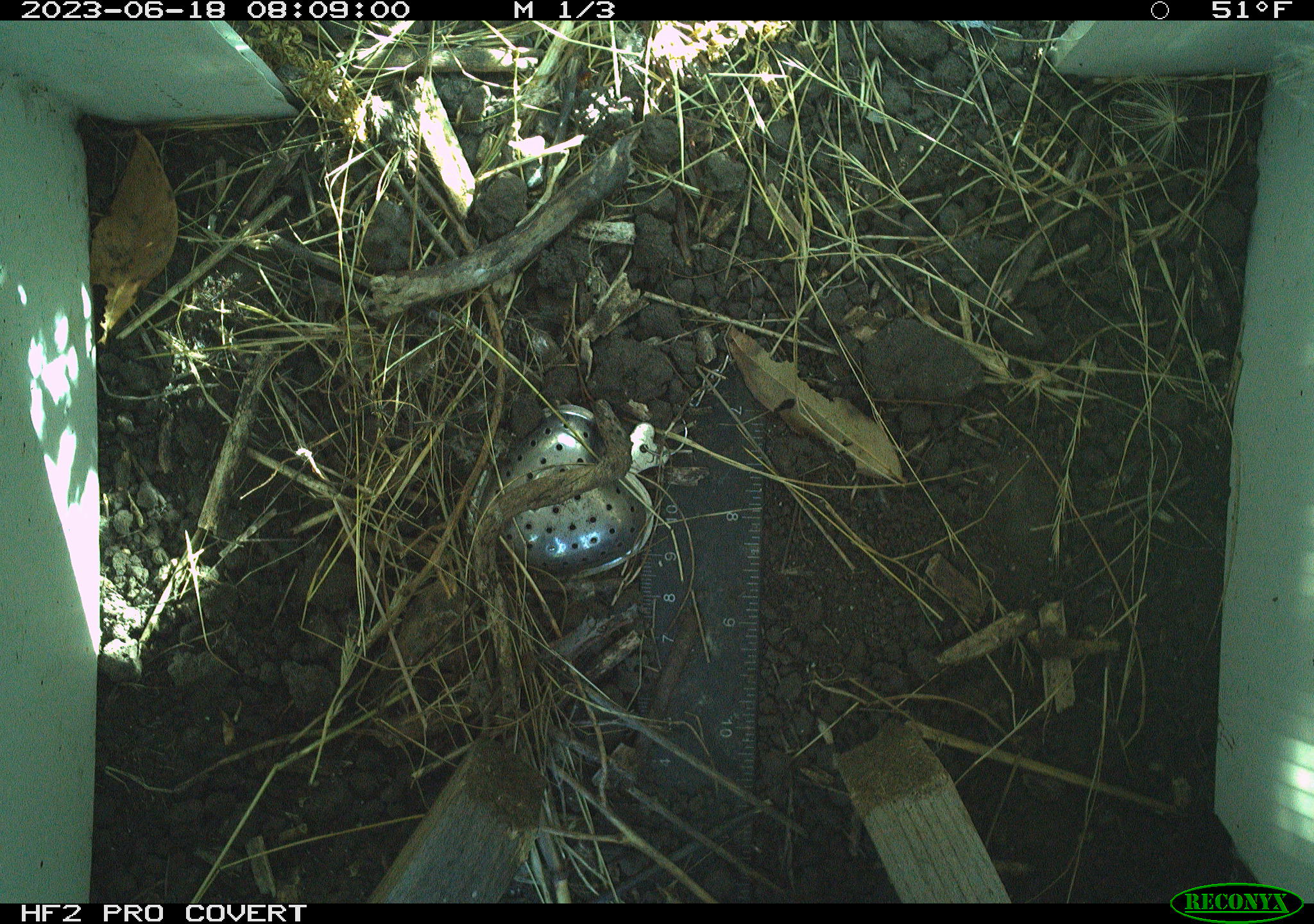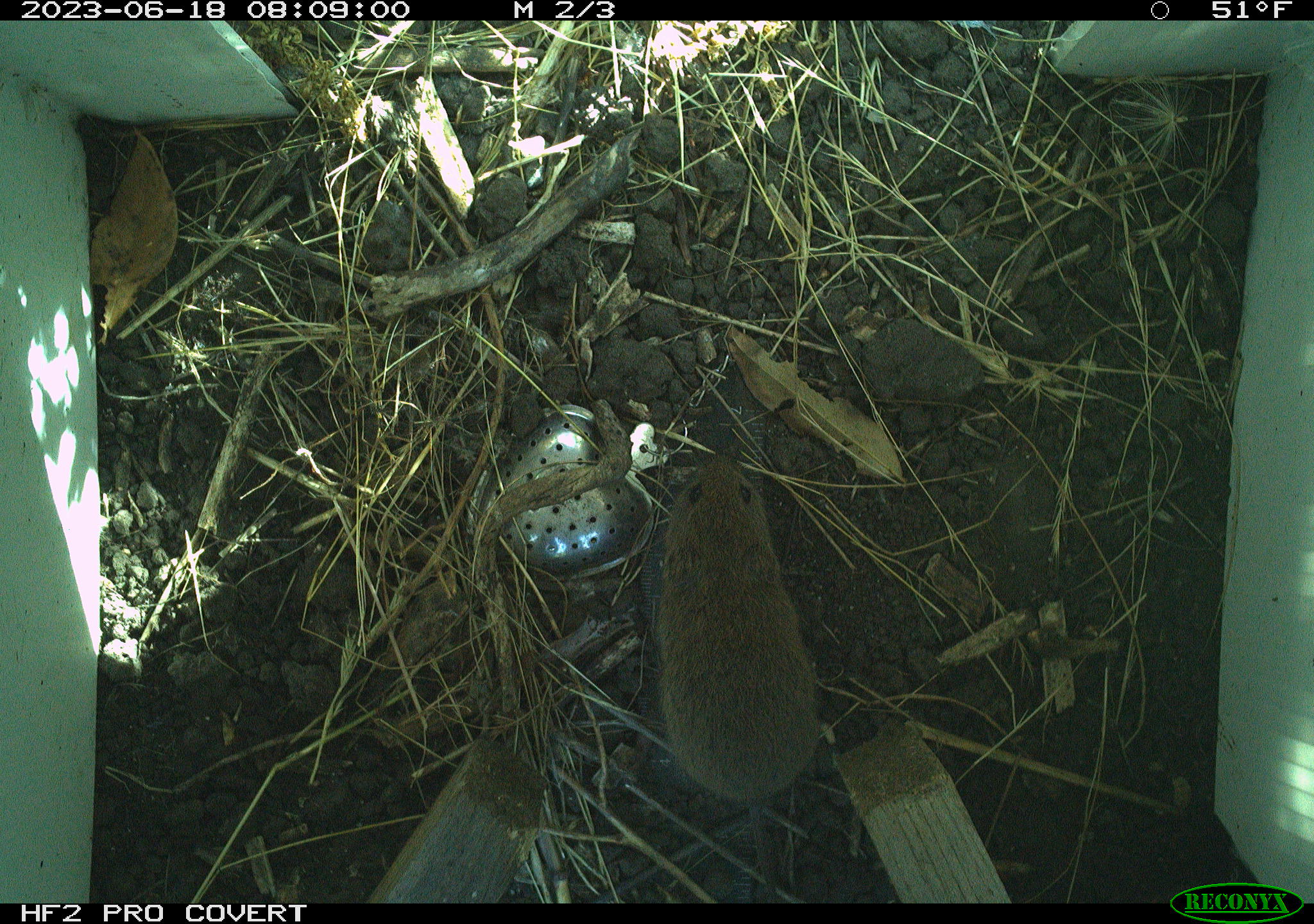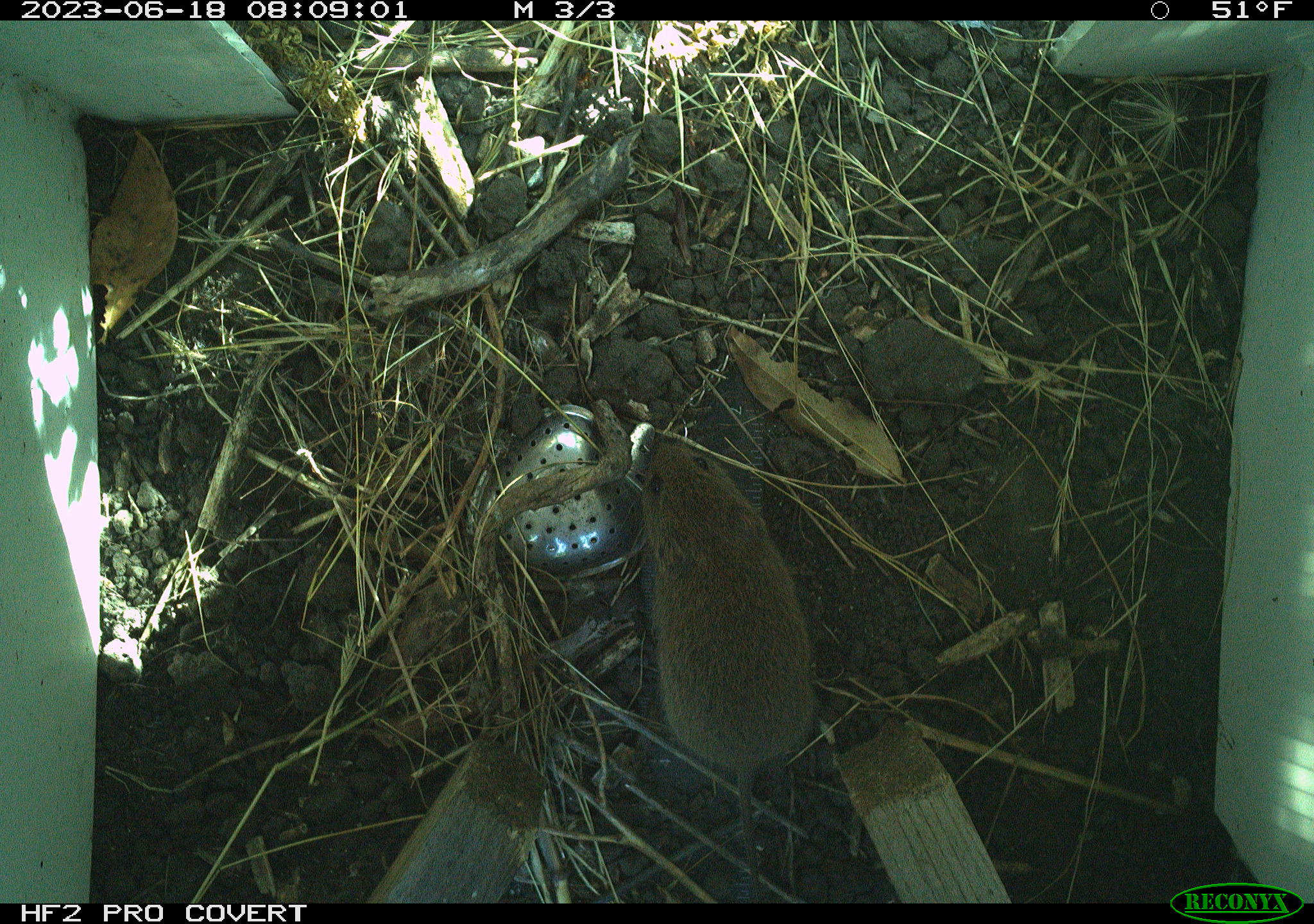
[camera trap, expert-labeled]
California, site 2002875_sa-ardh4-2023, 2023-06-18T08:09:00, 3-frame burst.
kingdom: Animalia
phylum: Chordata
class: Mammalia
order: Rodentia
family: Cricetidae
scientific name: Arvicolinae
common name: voles, lemmings, and muskrats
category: arvicolinae subfamily